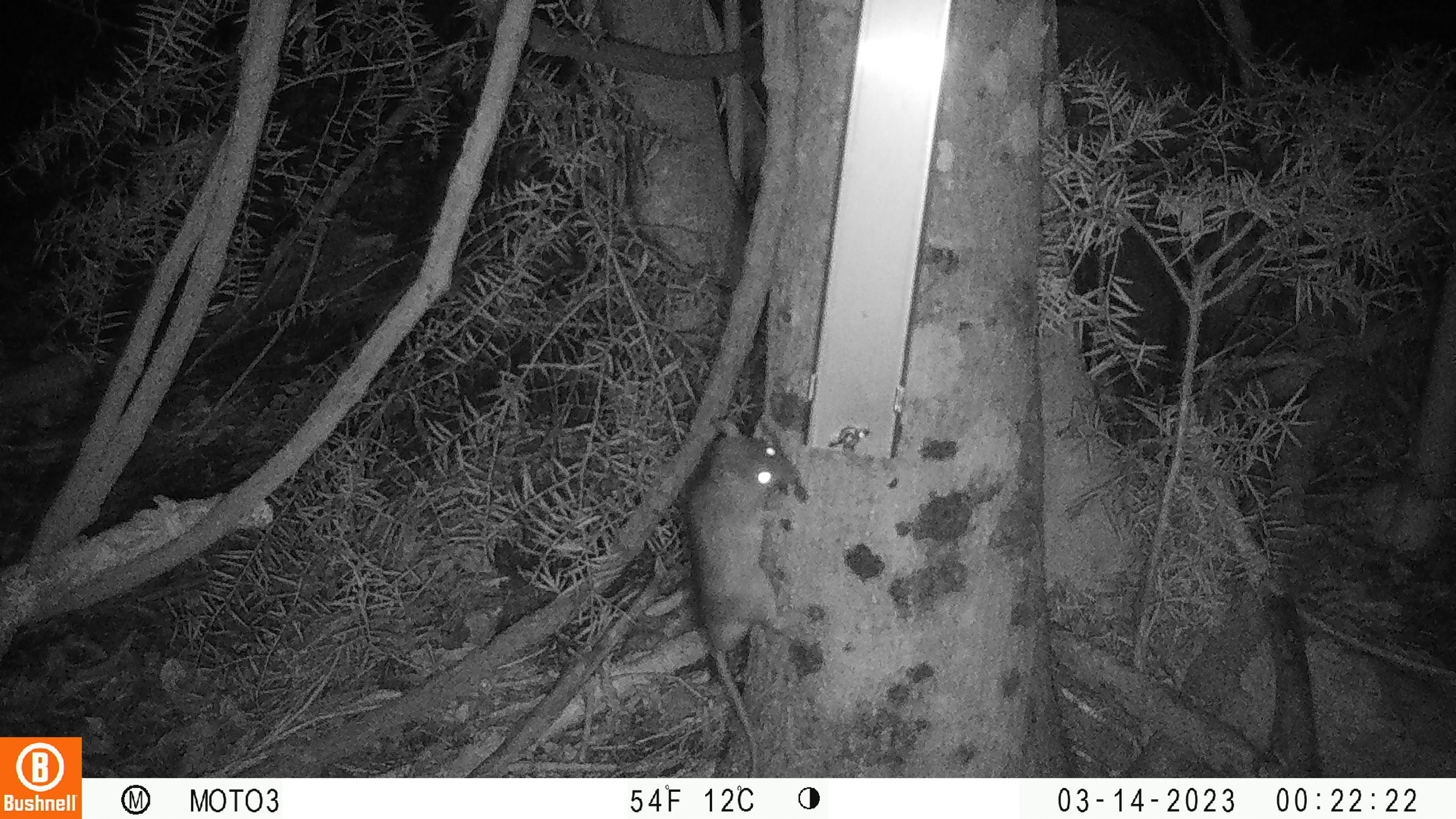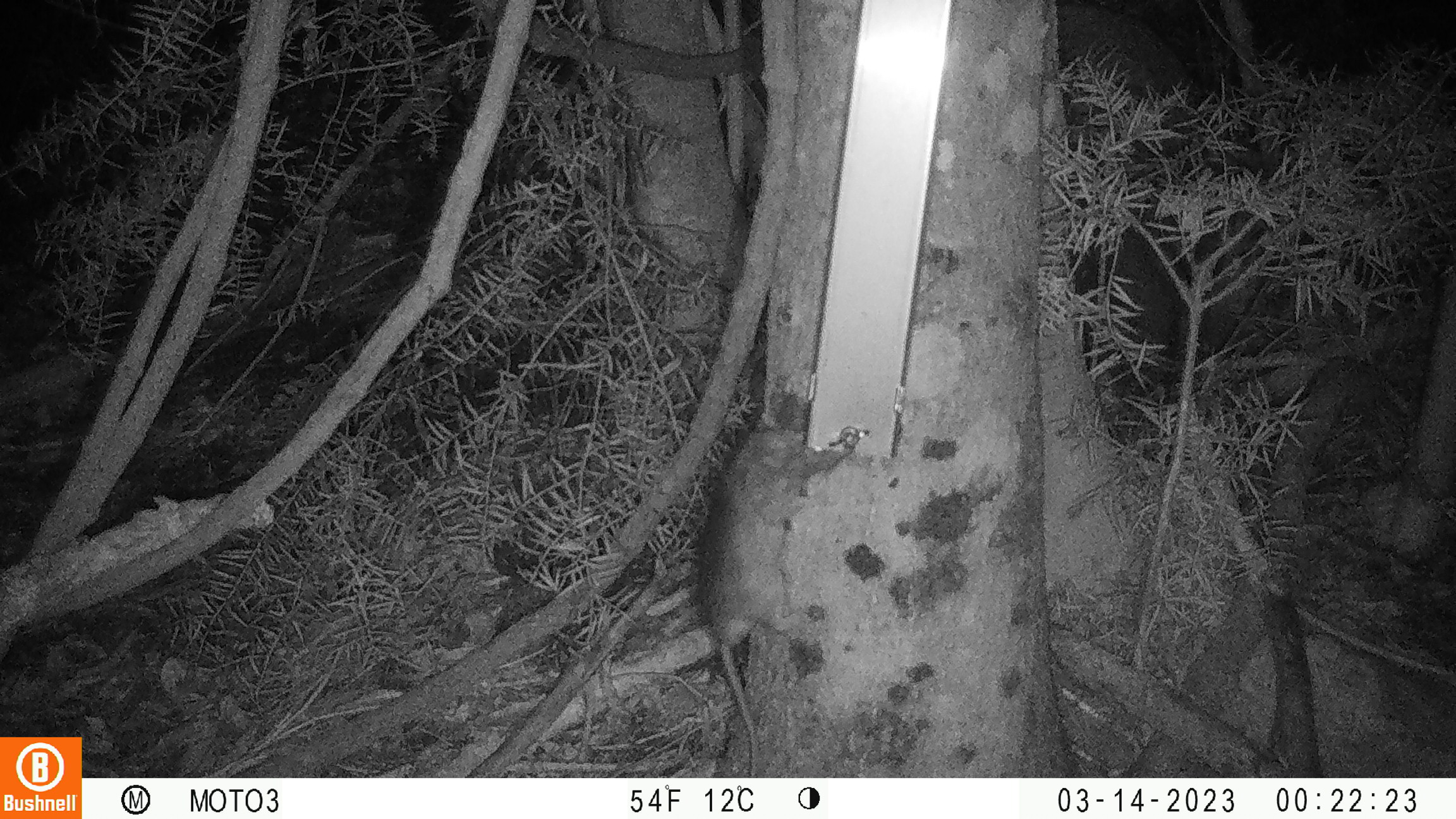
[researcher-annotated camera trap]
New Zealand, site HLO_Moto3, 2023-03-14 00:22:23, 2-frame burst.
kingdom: Animalia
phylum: Chordata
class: Mammalia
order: Rodentia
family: Muridae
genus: Rattus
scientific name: Rattus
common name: rat